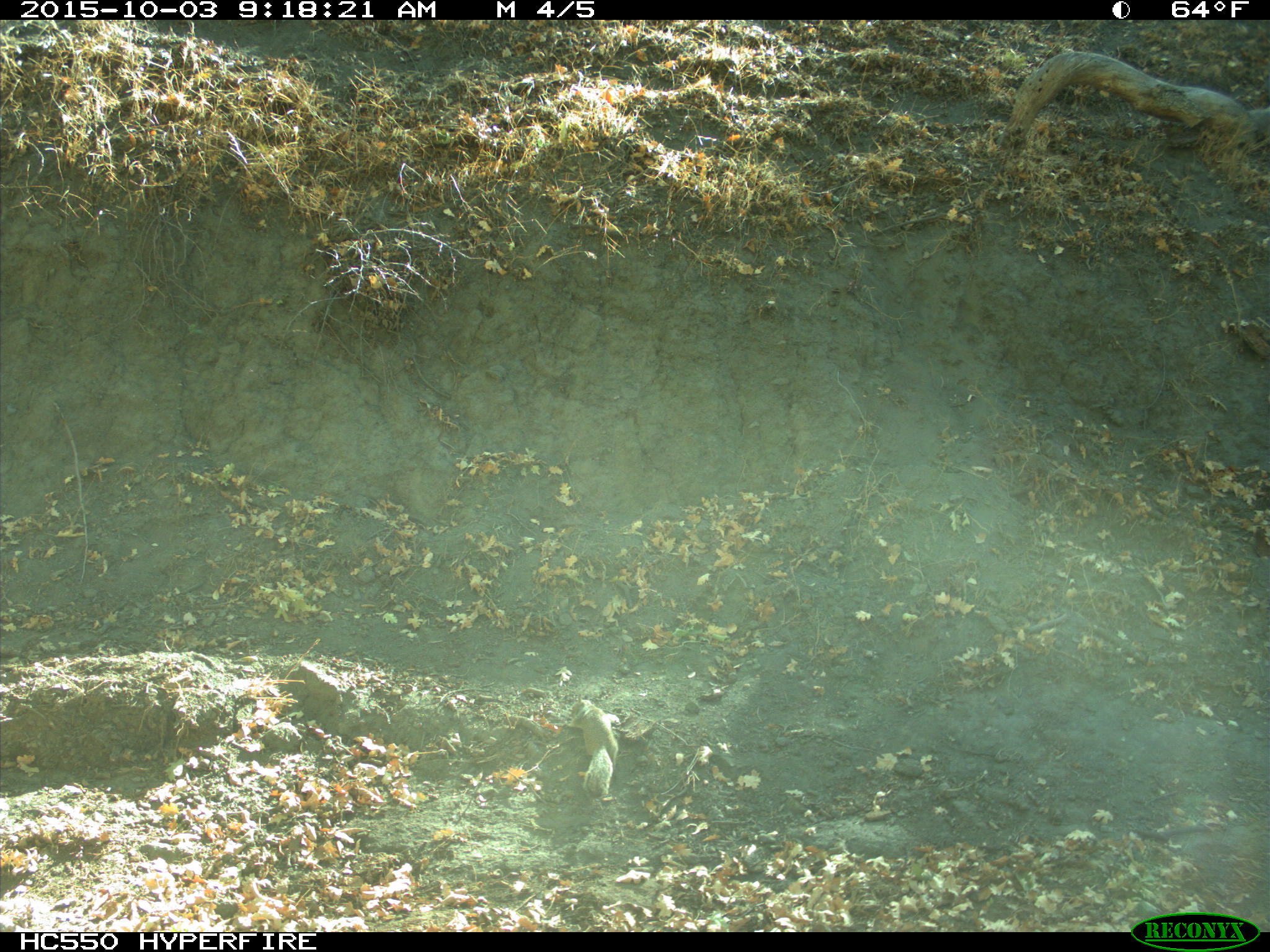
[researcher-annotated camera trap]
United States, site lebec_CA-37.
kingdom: Animalia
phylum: Chordata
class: Mammalia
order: Rodentia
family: Sciuridae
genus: Otospermophilus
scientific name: Otospermophilus beecheyi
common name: california ground squirrel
Otospermophilus beecheyi (california ground squirrel).